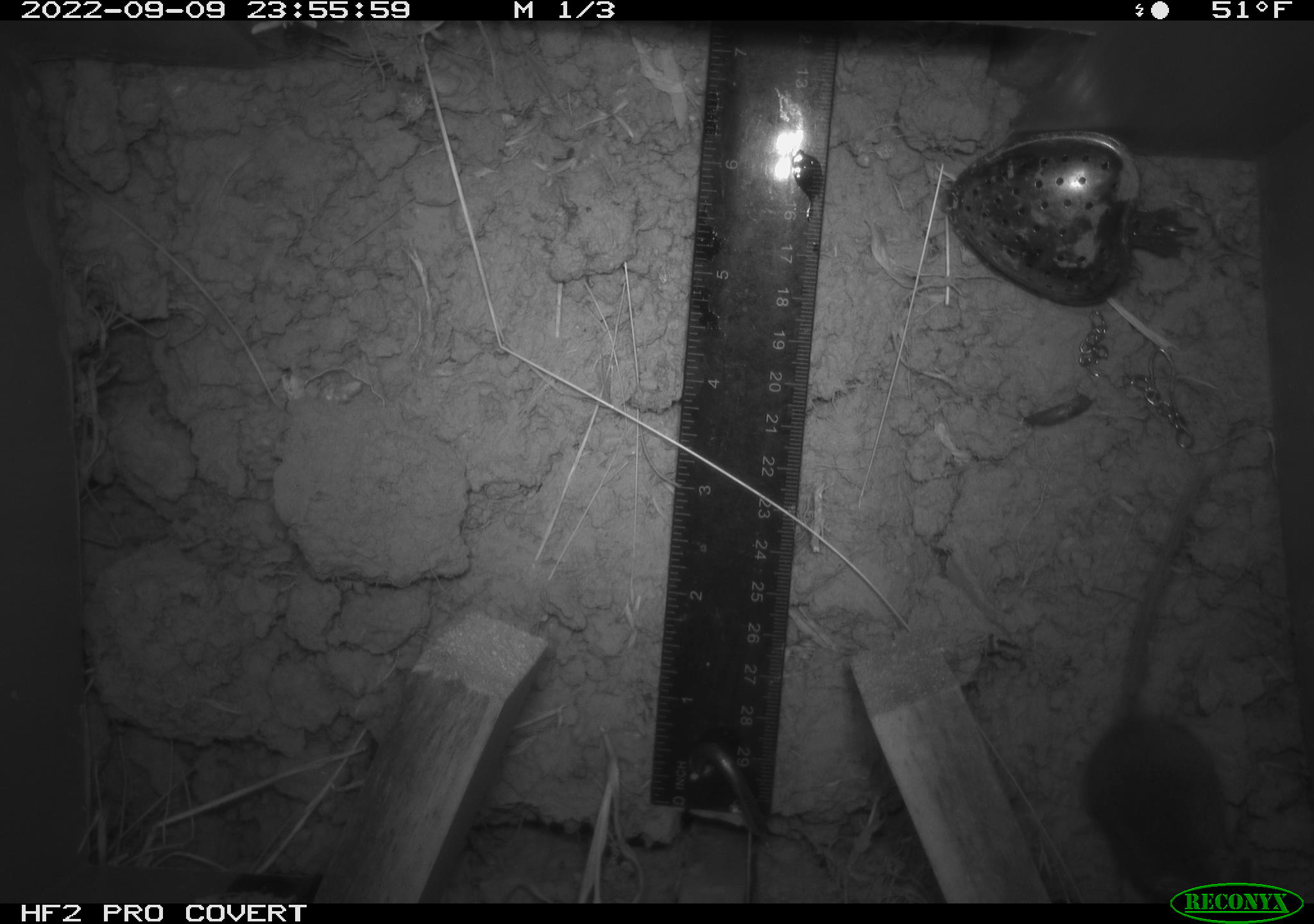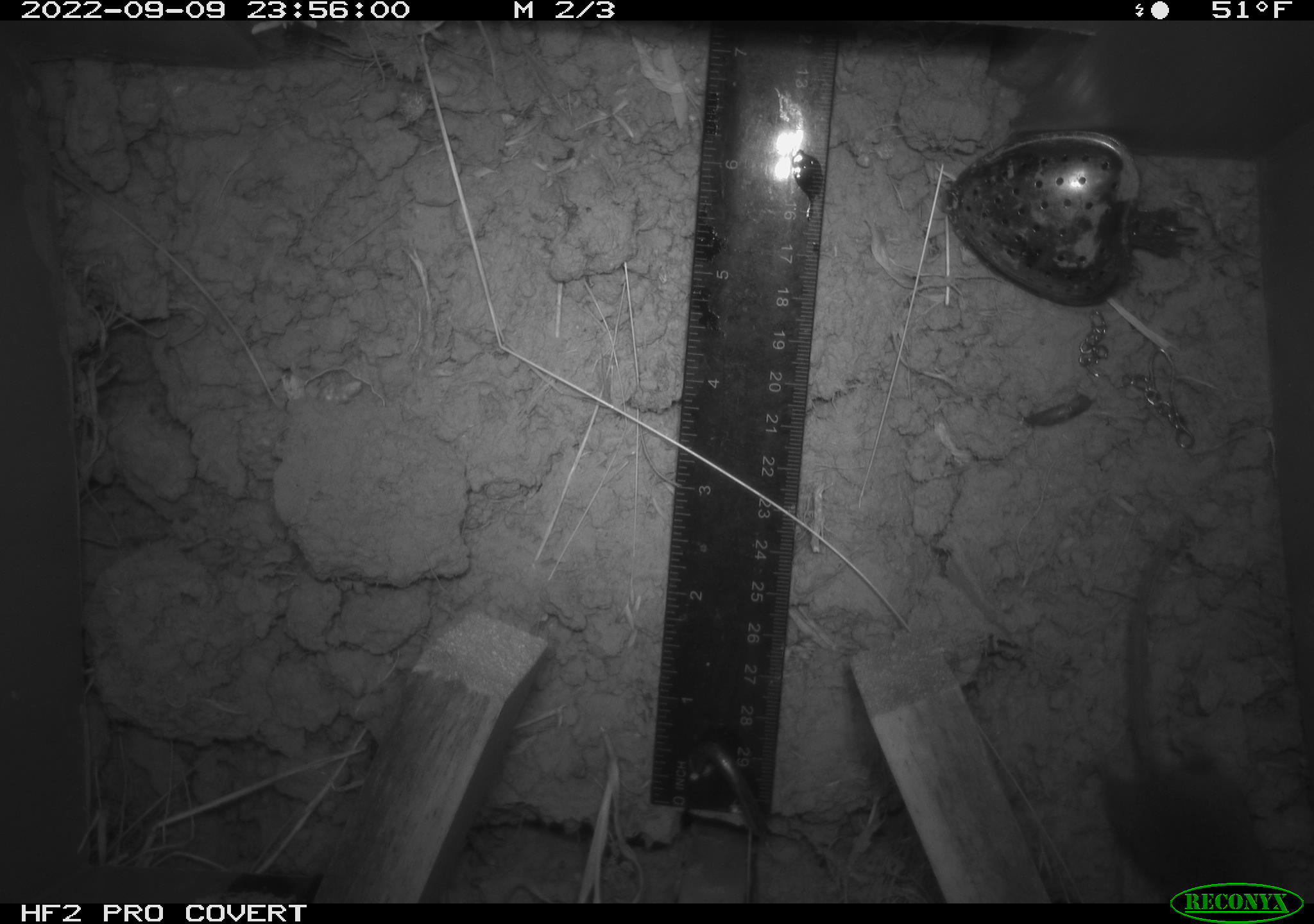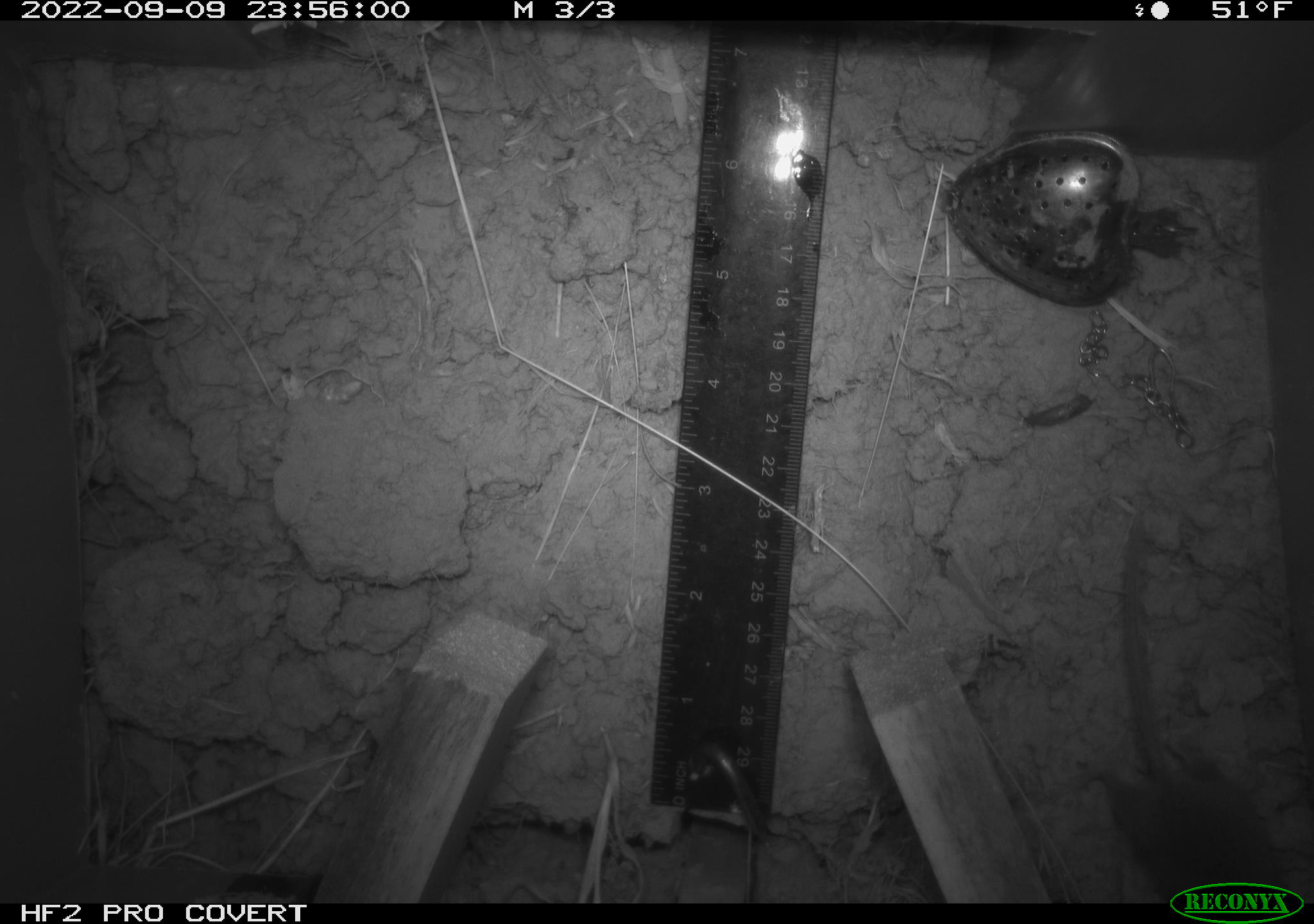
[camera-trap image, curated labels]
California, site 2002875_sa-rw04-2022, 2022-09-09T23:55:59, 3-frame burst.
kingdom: Animalia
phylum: Chordata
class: Mammalia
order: Rodentia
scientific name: Rodentia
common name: mouse species